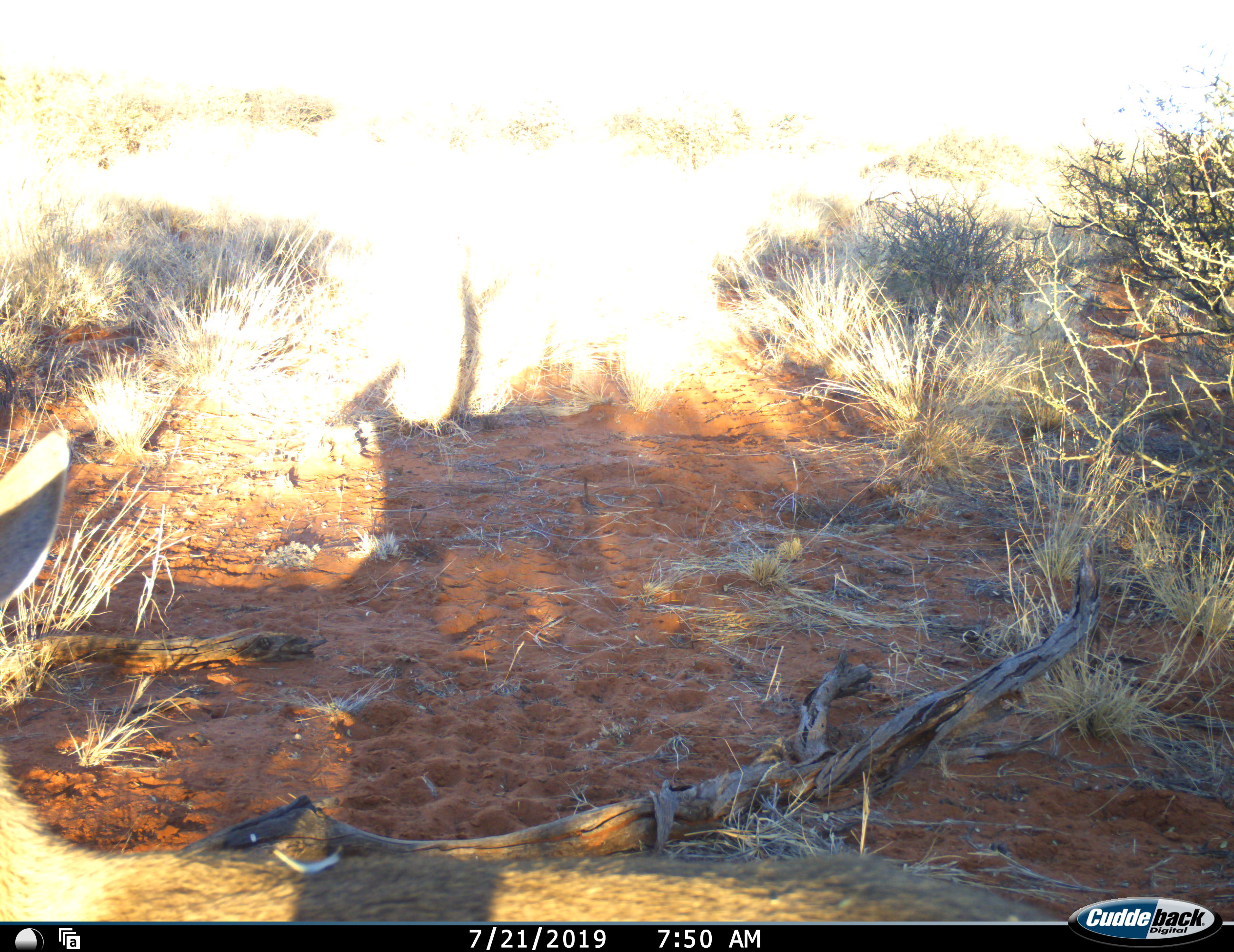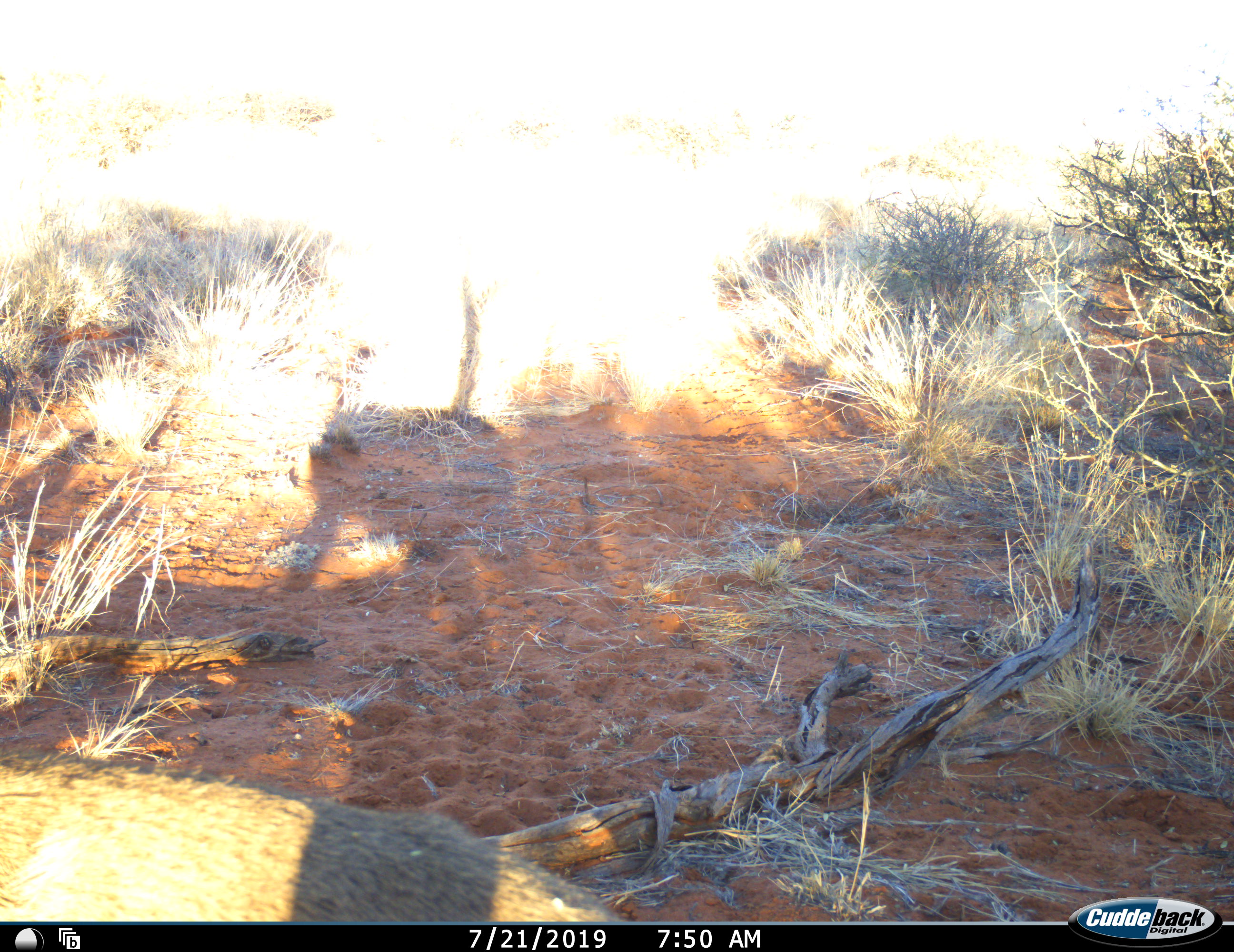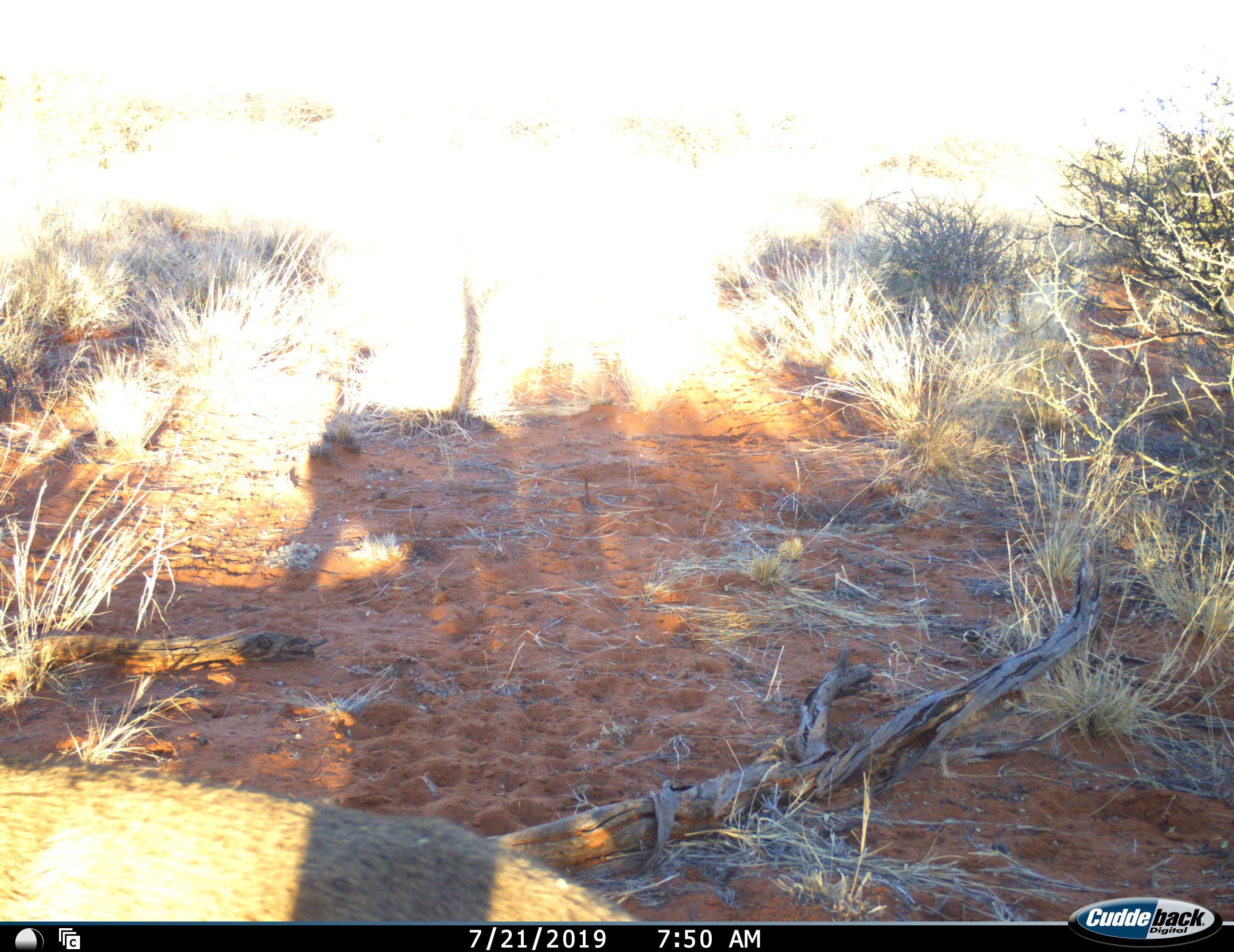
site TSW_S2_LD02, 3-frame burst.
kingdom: Animalia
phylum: Chordata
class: Mammalia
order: Artiodactyla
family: Bovidae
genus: Sylvicapra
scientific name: Sylvicapra grimmia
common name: common duiker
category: duikercommongrey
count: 1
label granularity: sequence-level